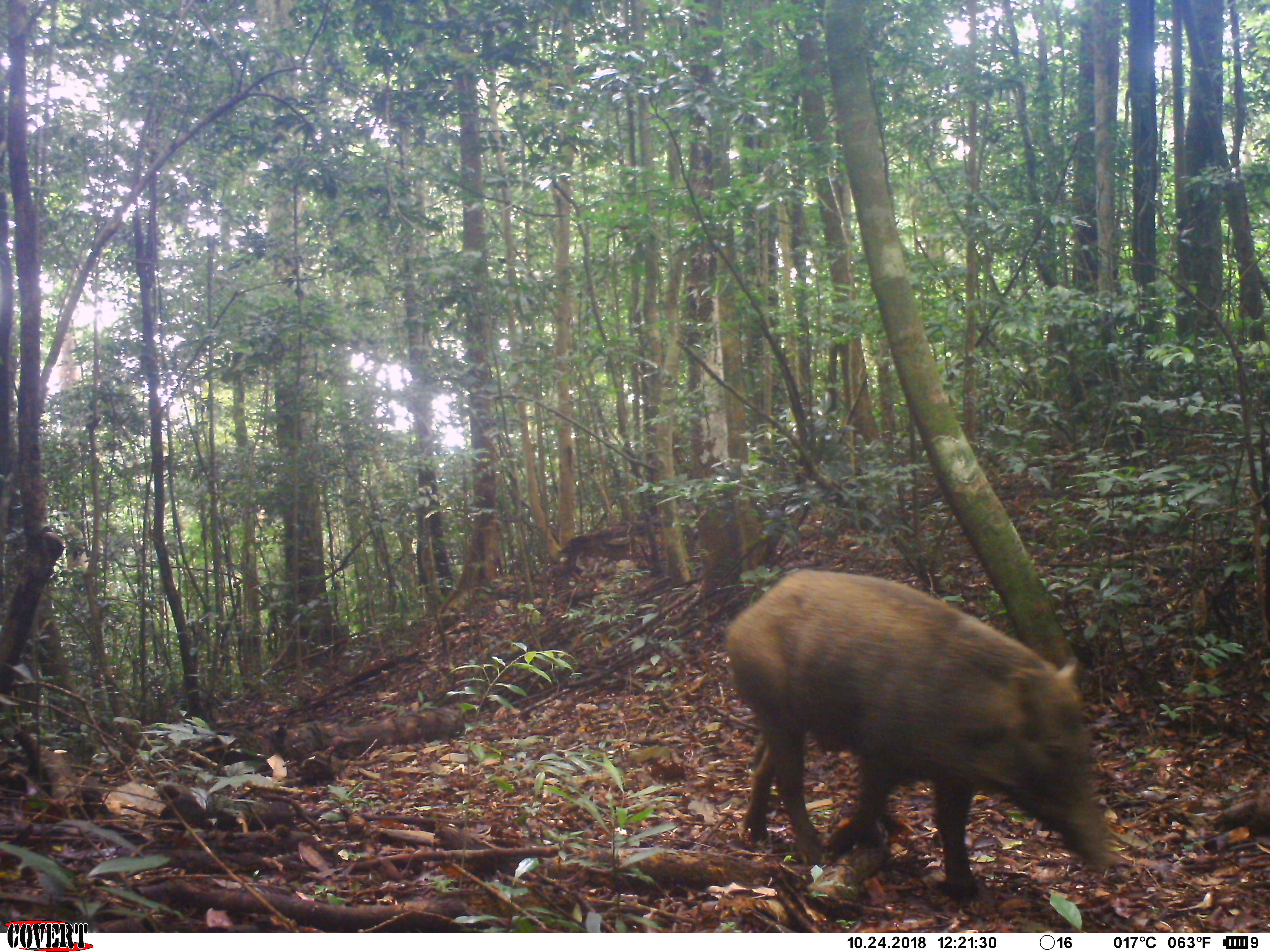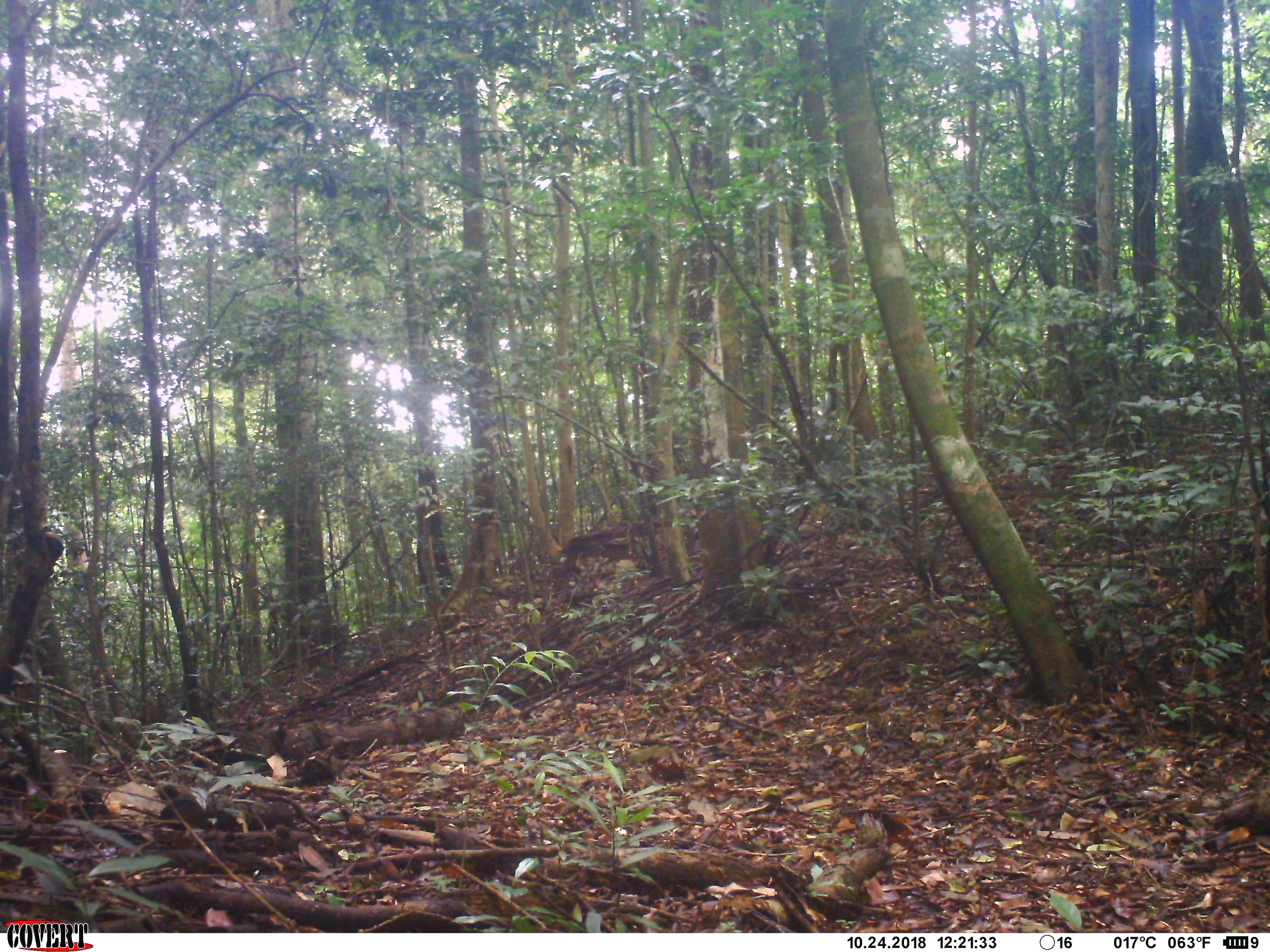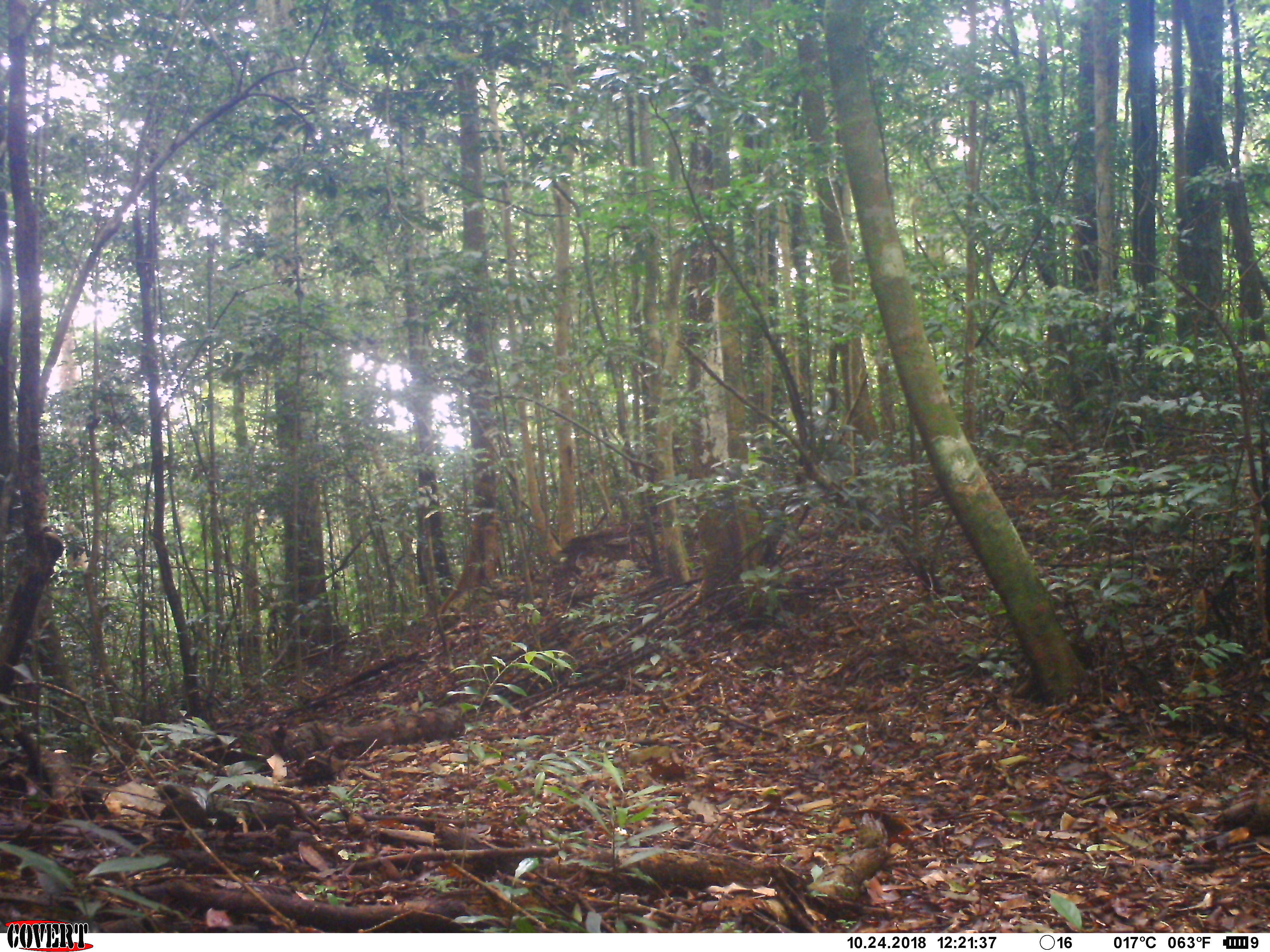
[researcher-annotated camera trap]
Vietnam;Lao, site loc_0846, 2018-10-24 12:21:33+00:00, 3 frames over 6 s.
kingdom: Animalia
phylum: Chordata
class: Mammalia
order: Artiodactyla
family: Suidae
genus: Sus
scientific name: Sus scrofa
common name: eurasian wild pig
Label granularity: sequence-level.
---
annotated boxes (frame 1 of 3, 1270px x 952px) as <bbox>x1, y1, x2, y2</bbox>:
eurasian wild pig: <bbox>724, 568, 1109, 902</bbox>